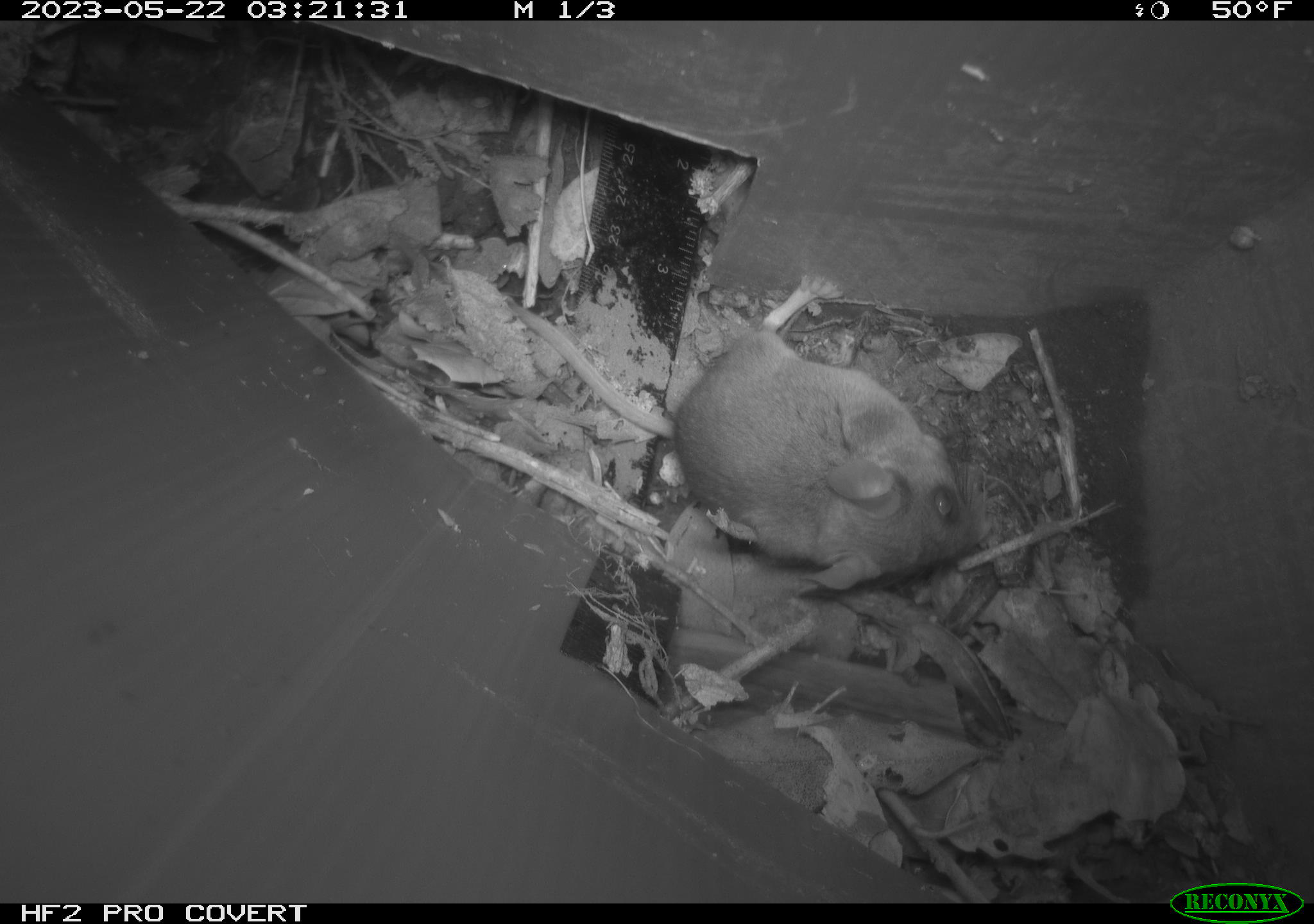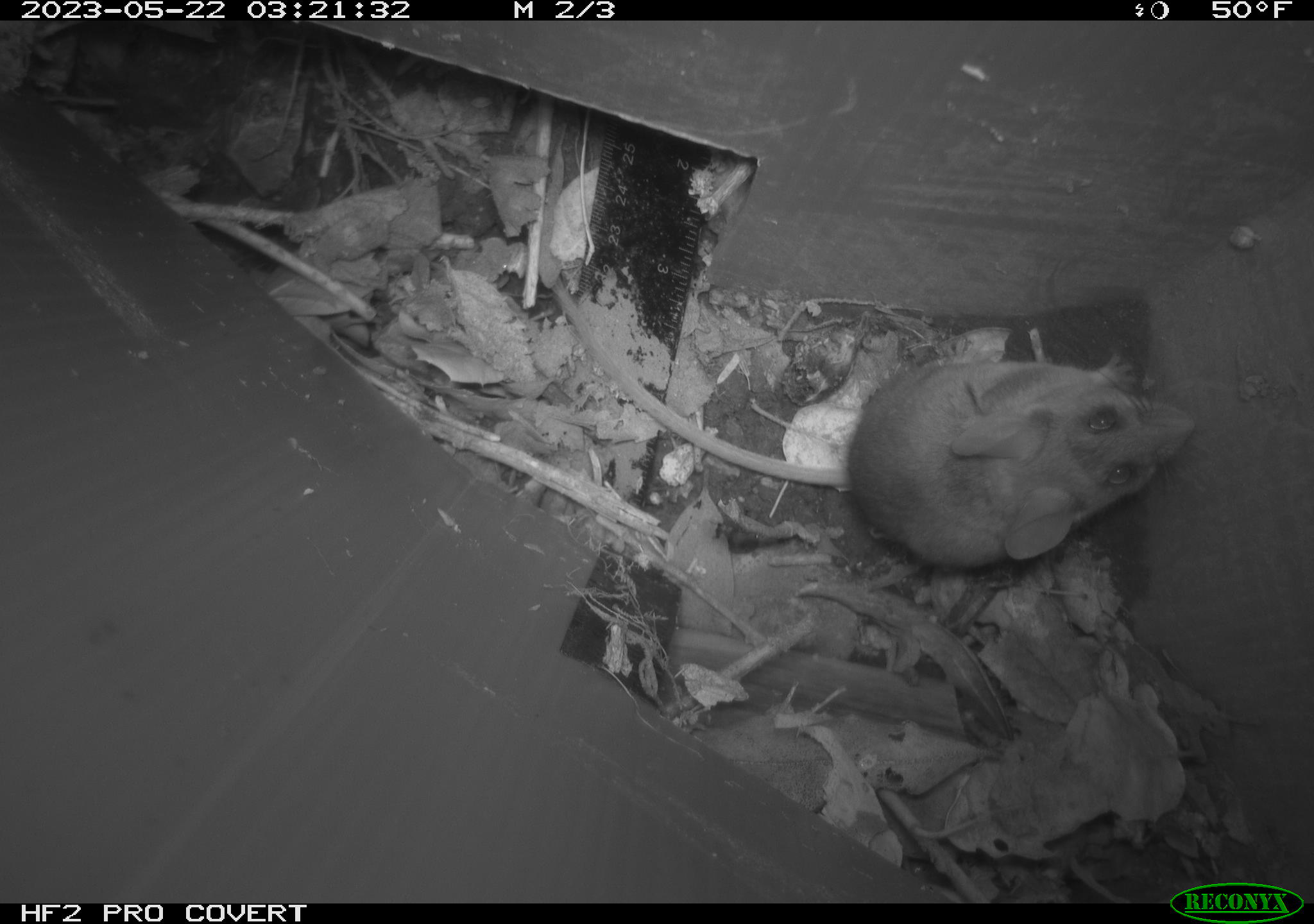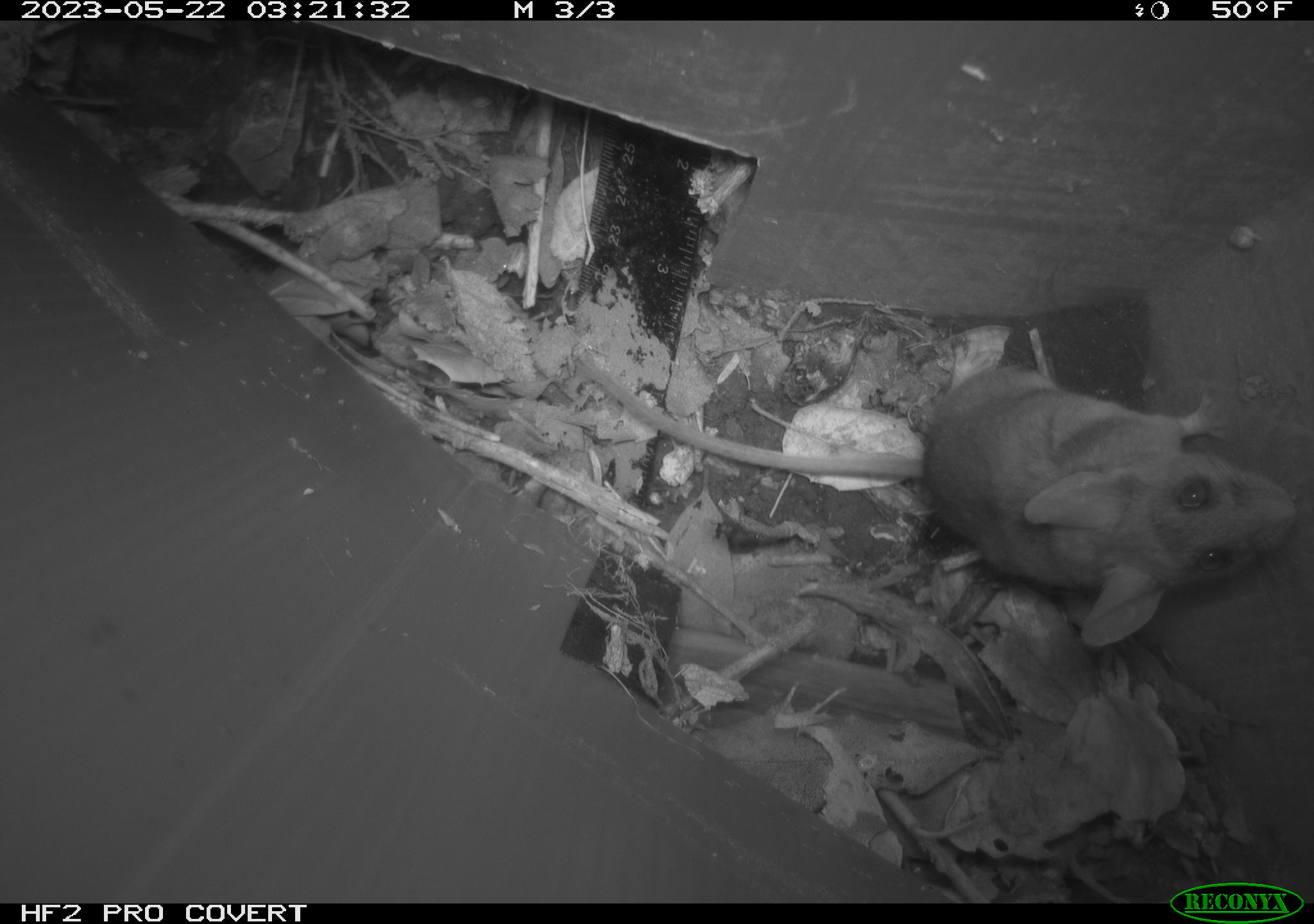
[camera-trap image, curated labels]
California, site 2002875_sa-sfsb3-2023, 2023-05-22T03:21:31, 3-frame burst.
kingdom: Animalia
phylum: Chordata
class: Mammalia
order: Rodentia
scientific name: Rodentia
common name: mouse species